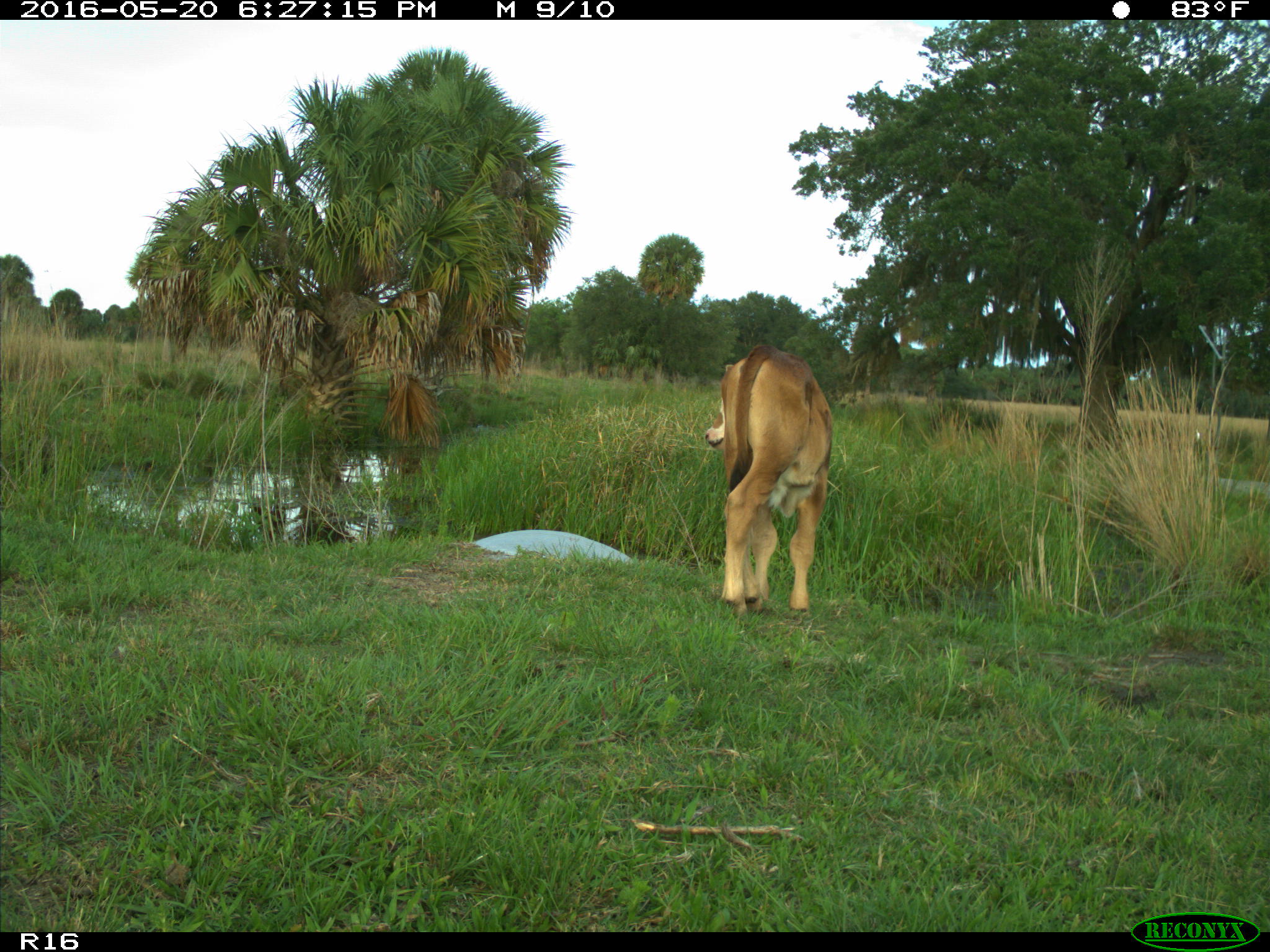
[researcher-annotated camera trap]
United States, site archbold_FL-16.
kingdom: Animalia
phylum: Chordata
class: Mammalia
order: Artiodactyla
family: Bovidae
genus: Bos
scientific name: Bos taurus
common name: domestic cow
Bos taurus (domestic cow).